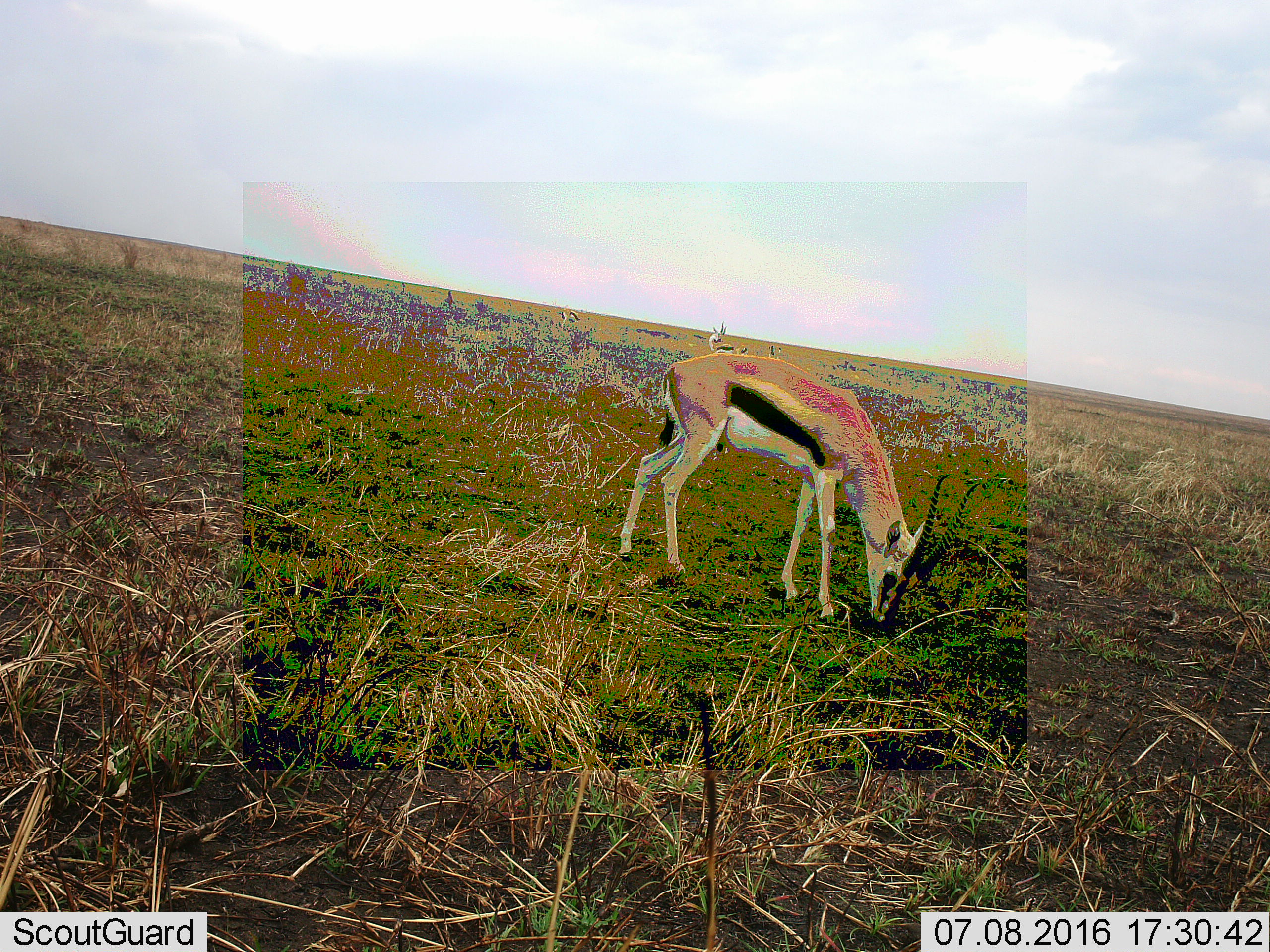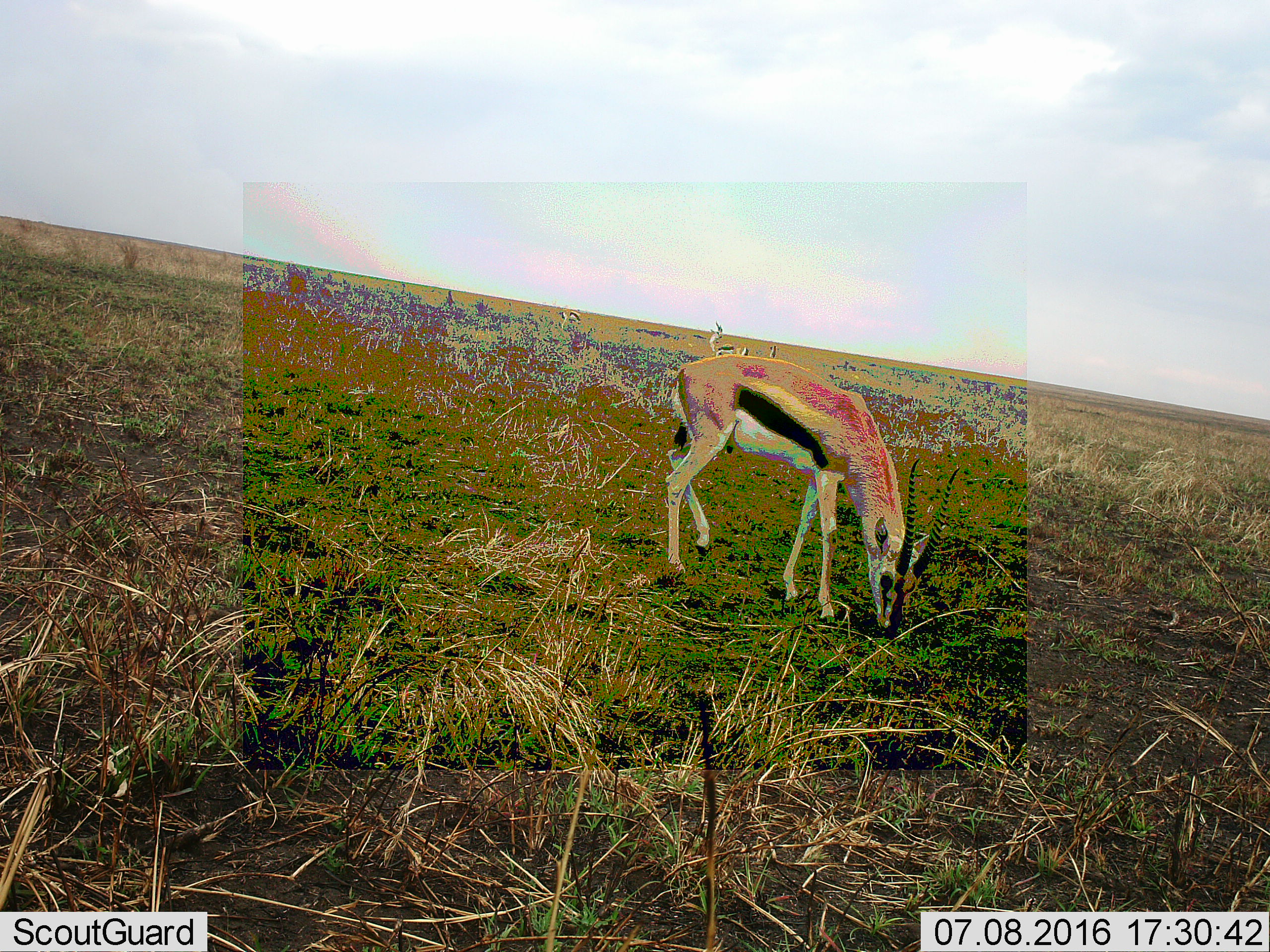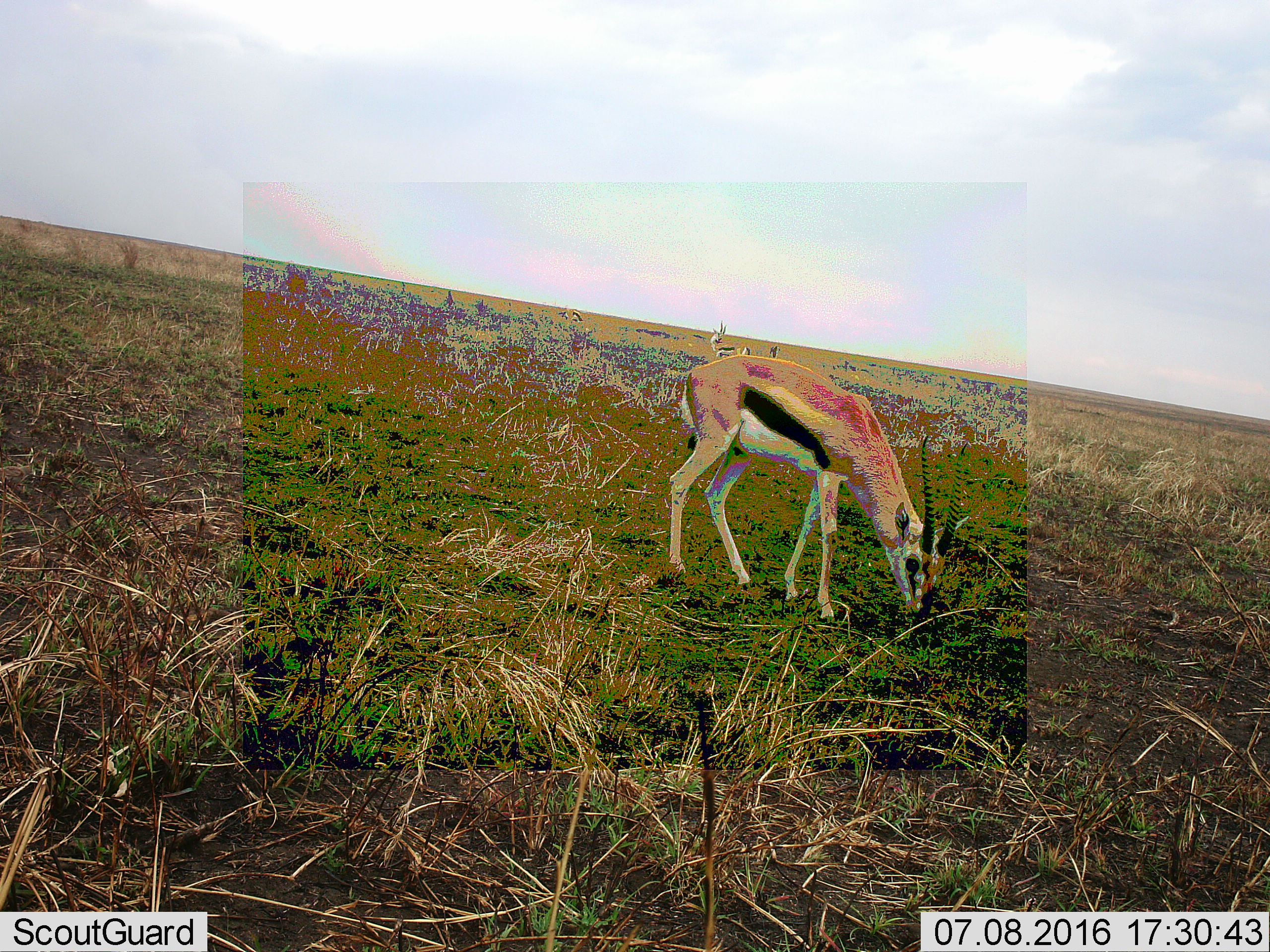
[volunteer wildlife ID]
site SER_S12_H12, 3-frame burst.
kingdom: Animalia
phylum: Chordata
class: Mammalia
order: Artiodactyla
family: Bovidae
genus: Eudorcas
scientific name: Eudorcas thomsonii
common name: thomson's gazelle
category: gazellethomsons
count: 3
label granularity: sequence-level